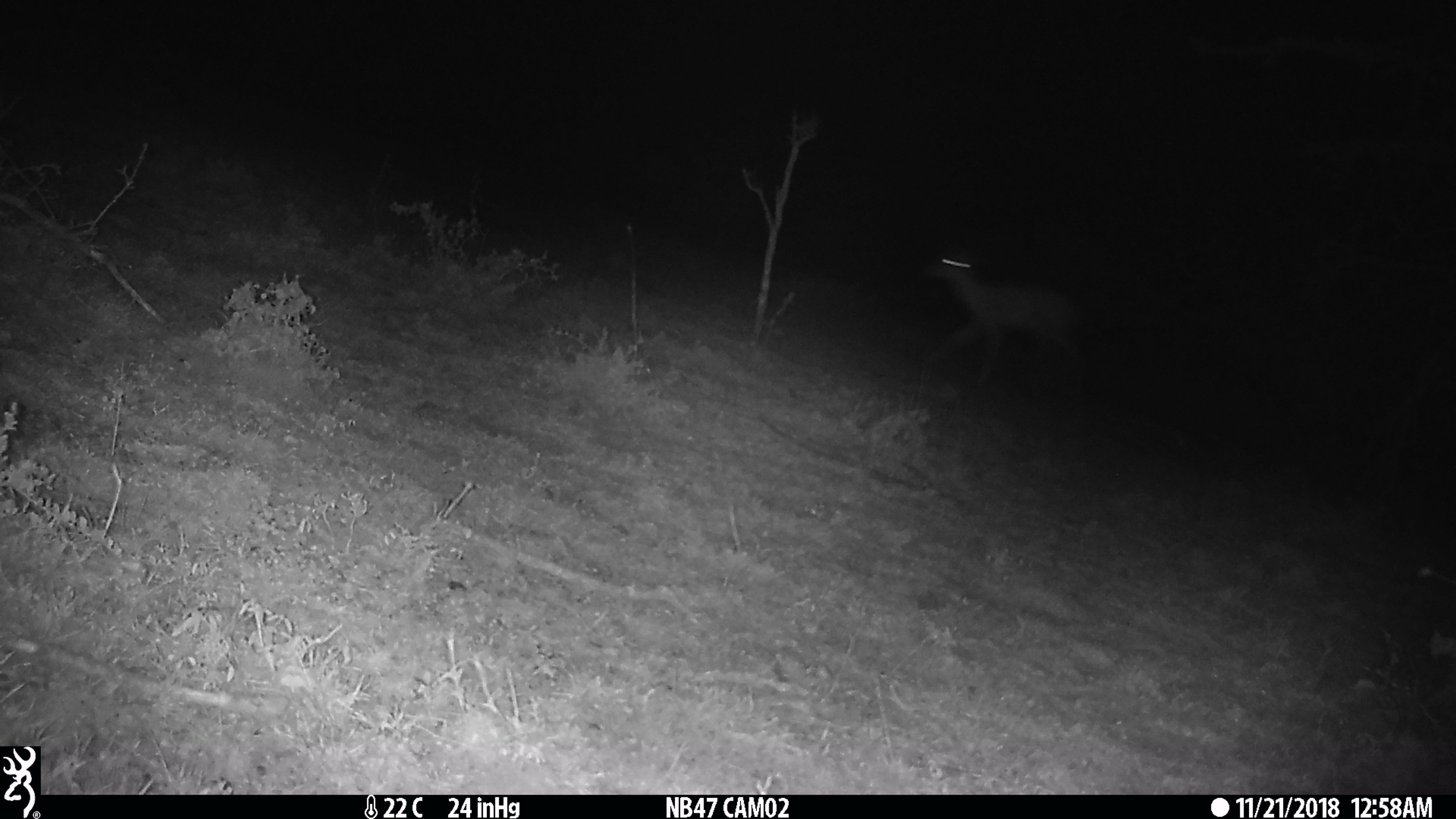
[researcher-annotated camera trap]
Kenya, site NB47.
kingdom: Animalia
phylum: Chordata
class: Mammalia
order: Artiodactyla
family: Bovidae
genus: Aepyceros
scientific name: Aepyceros melampus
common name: impala